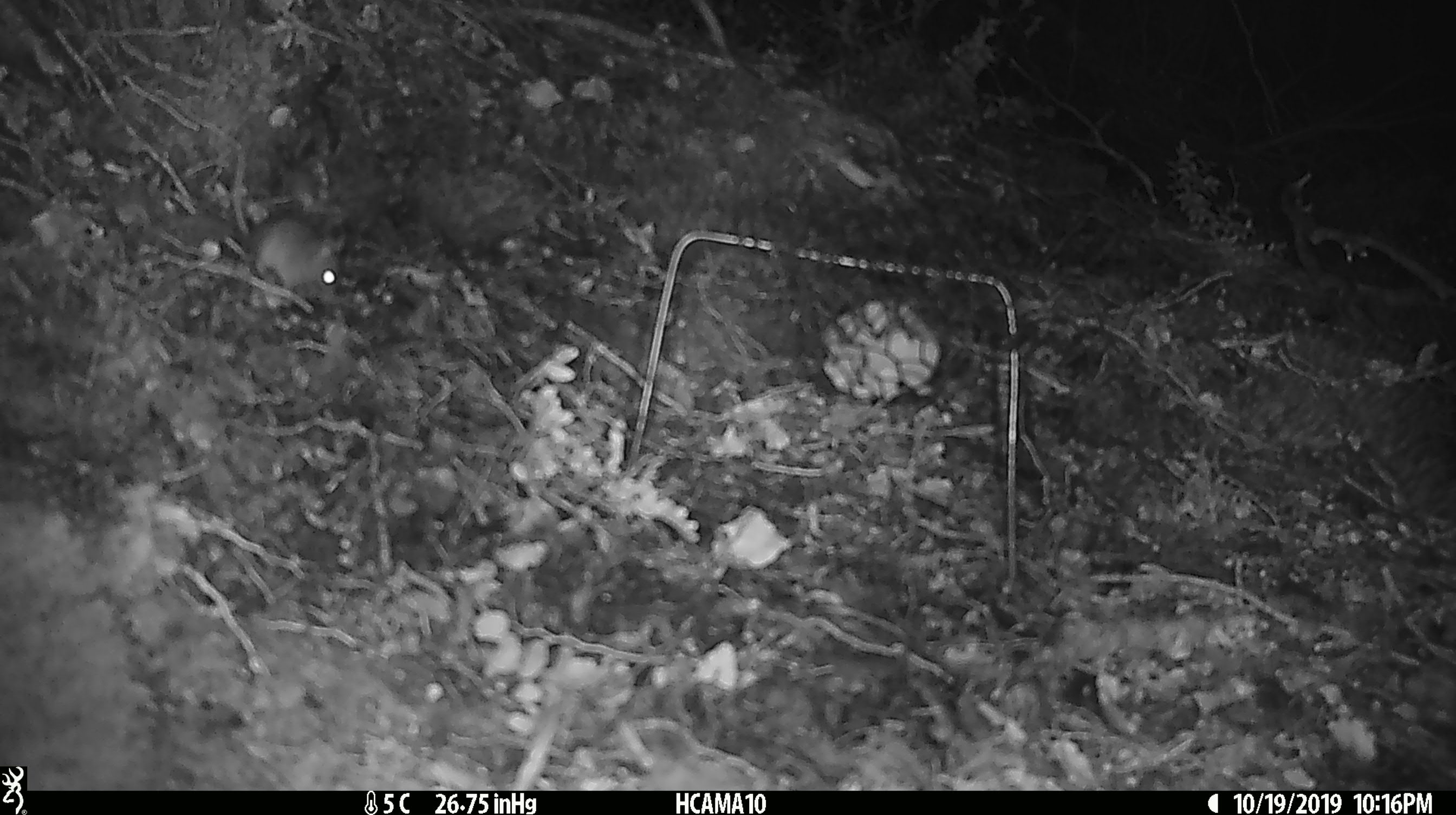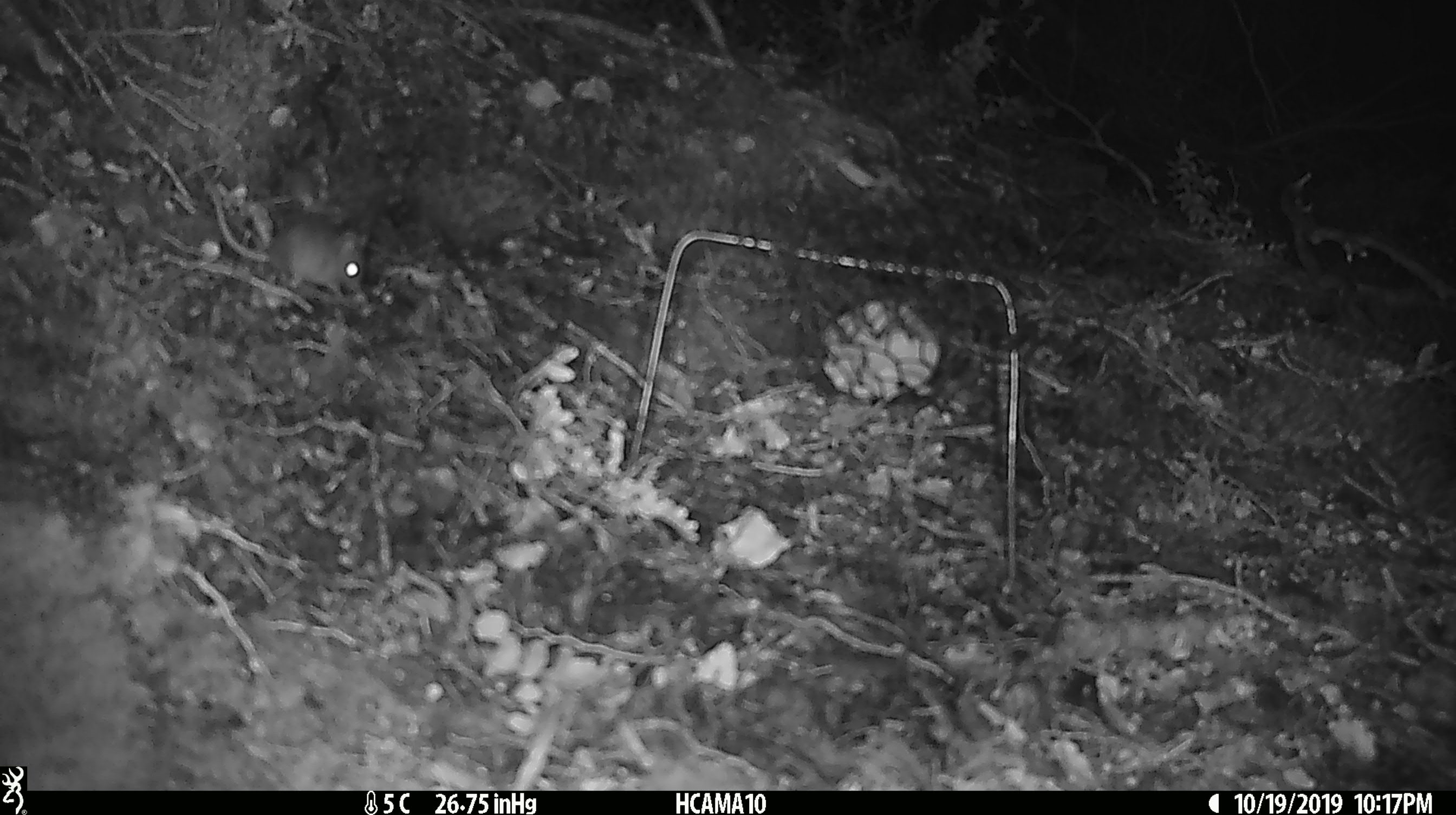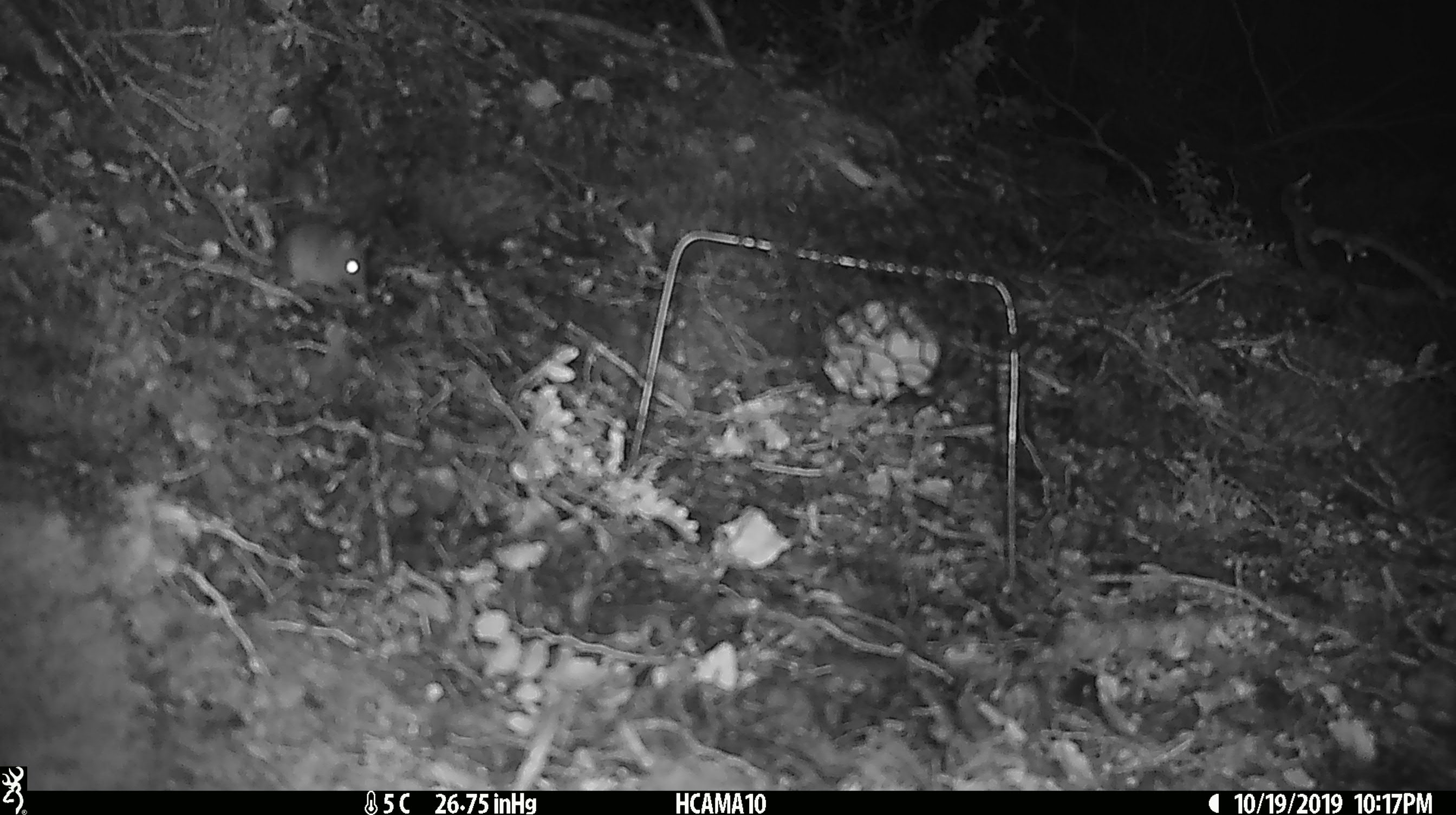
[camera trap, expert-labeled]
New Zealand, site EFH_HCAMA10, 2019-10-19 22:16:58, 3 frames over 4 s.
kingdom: Animalia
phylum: Chordata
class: Mammalia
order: Rodentia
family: Muridae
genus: Mus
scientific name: Mus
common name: mouse